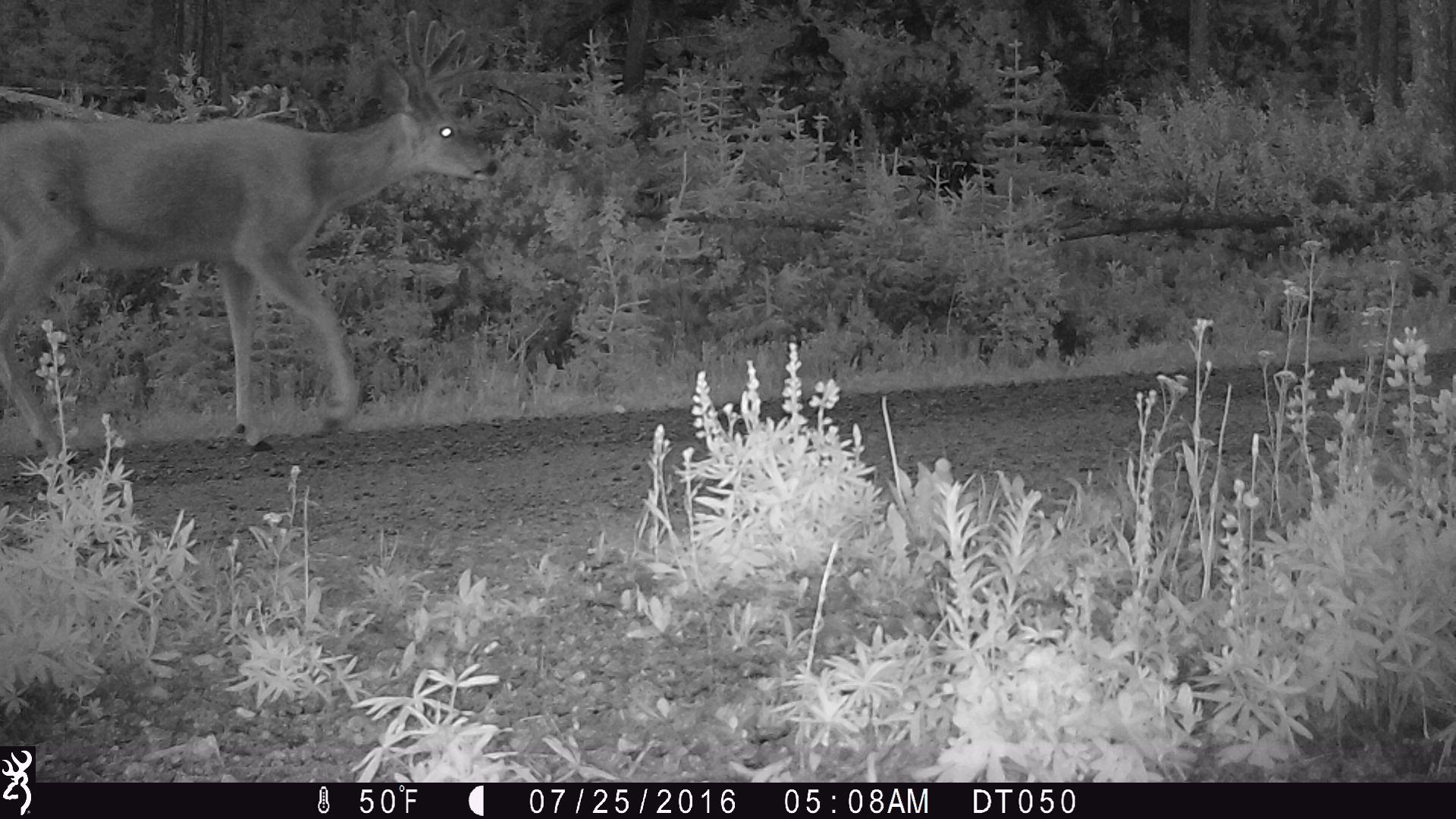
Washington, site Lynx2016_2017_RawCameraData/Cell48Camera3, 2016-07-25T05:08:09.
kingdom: Animalia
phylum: Chordata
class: Mammalia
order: Artiodactyla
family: Cervidae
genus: Odocoileus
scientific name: Odocoileus hemionus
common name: mule deer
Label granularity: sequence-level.